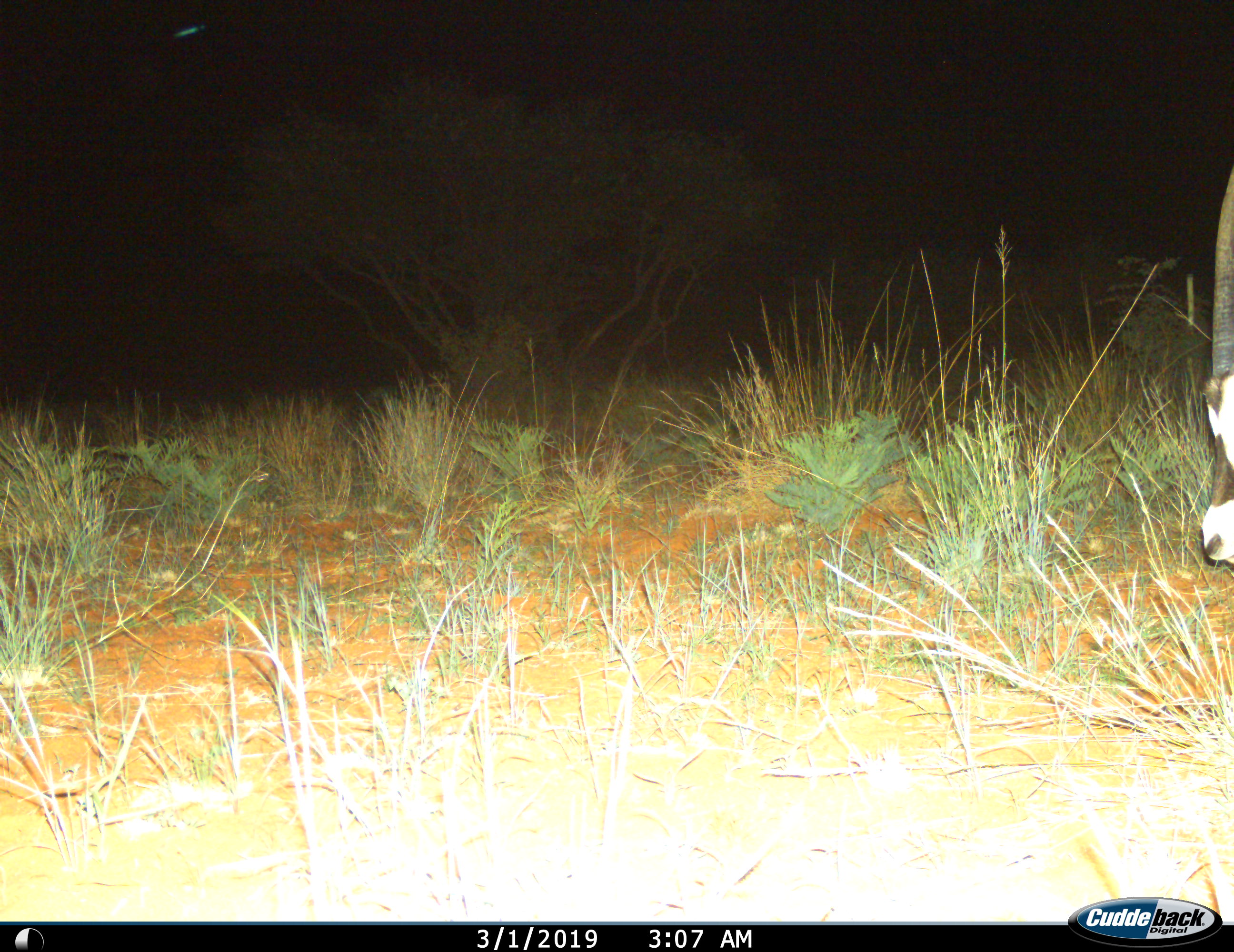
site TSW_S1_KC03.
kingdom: Animalia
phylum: Chordata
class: Mammalia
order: Artiodactyla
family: Bovidae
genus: Oryx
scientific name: Oryx gazella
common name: gemsbok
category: oryx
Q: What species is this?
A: Oryx (gemsbok) (Oryx gazella).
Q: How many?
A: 1.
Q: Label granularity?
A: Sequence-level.